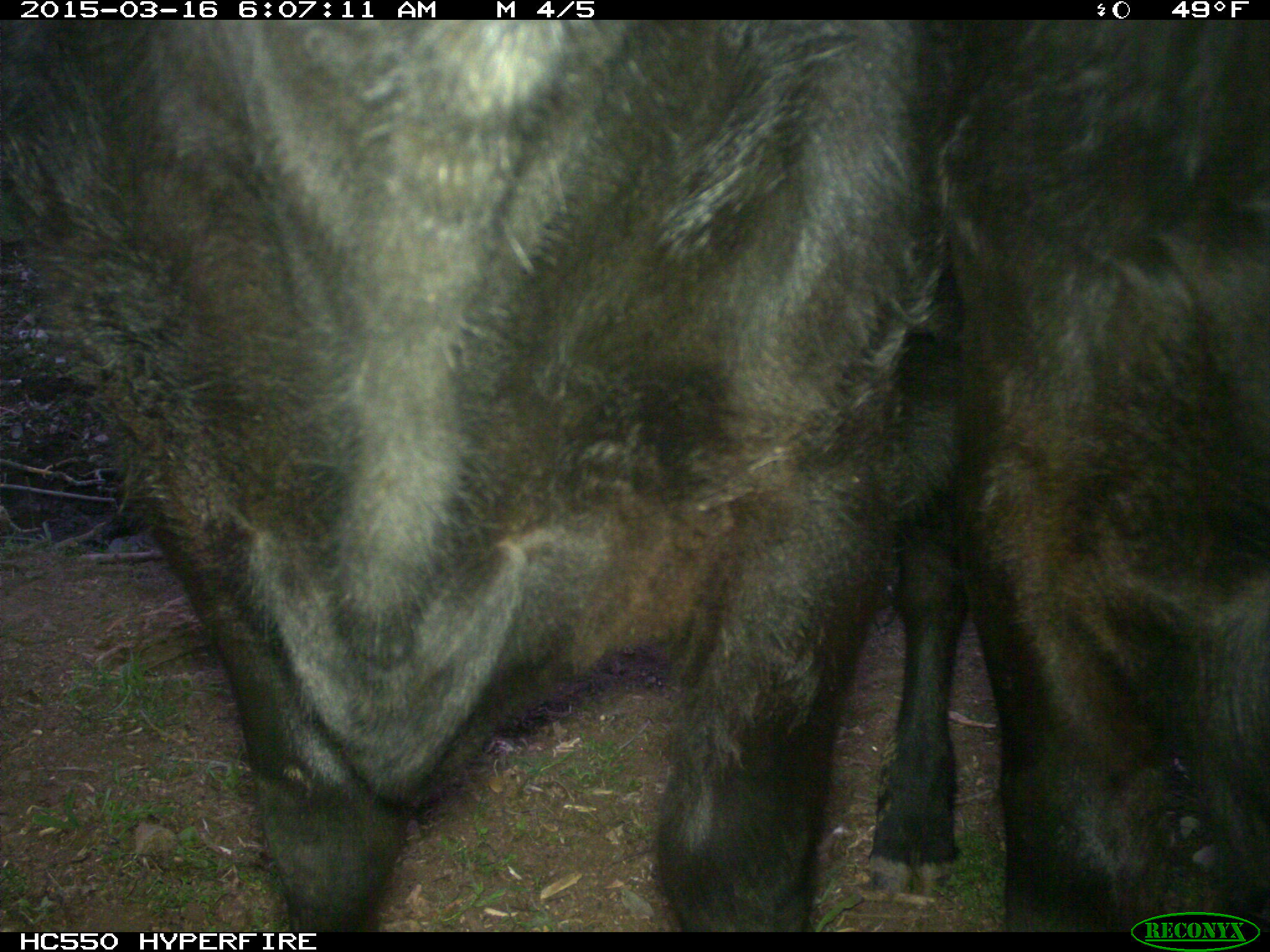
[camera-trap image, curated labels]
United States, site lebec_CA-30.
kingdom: Animalia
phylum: Chordata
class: Mammalia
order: Artiodactyla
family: Bovidae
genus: Bos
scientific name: Bos taurus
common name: domestic cow